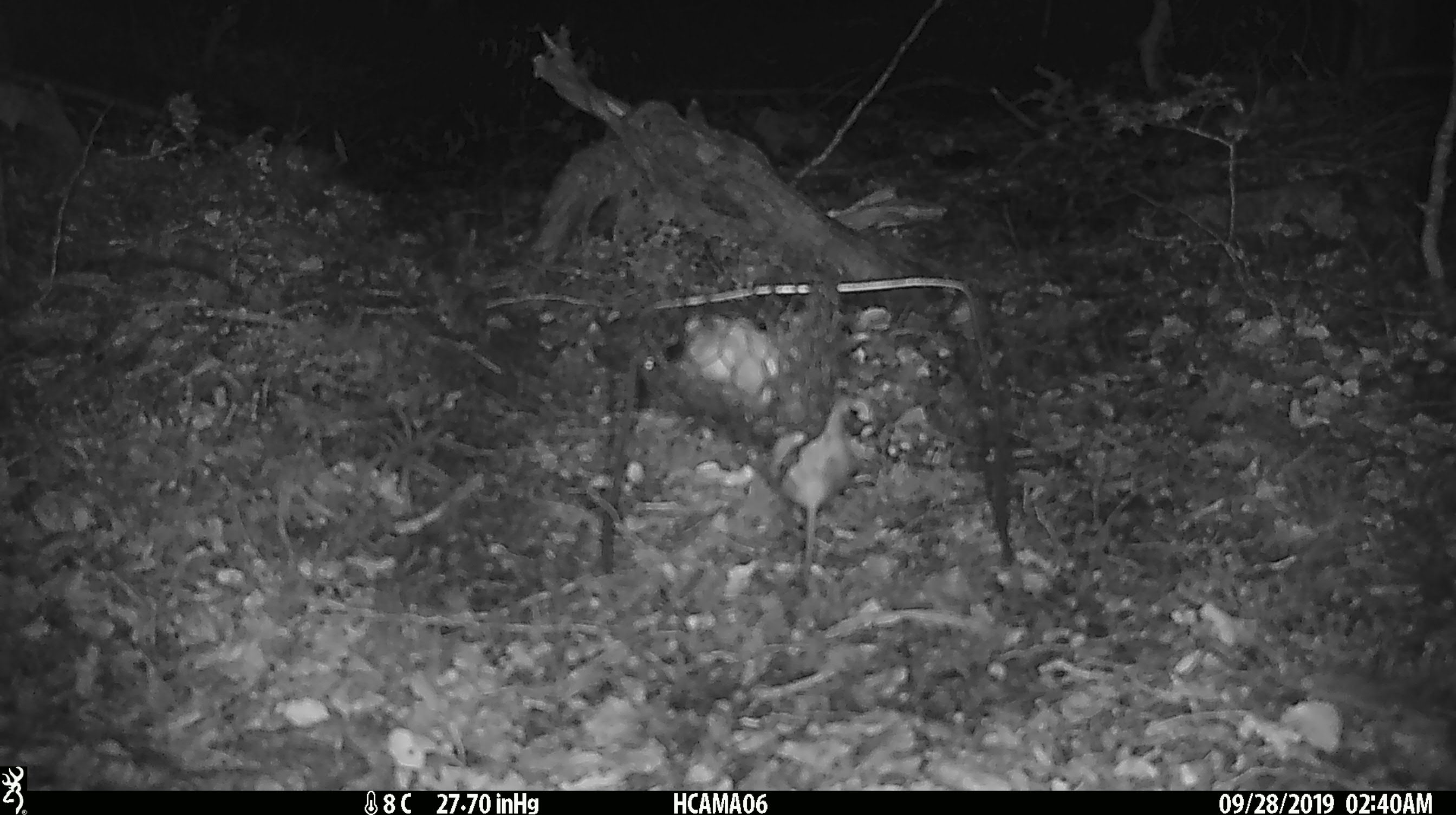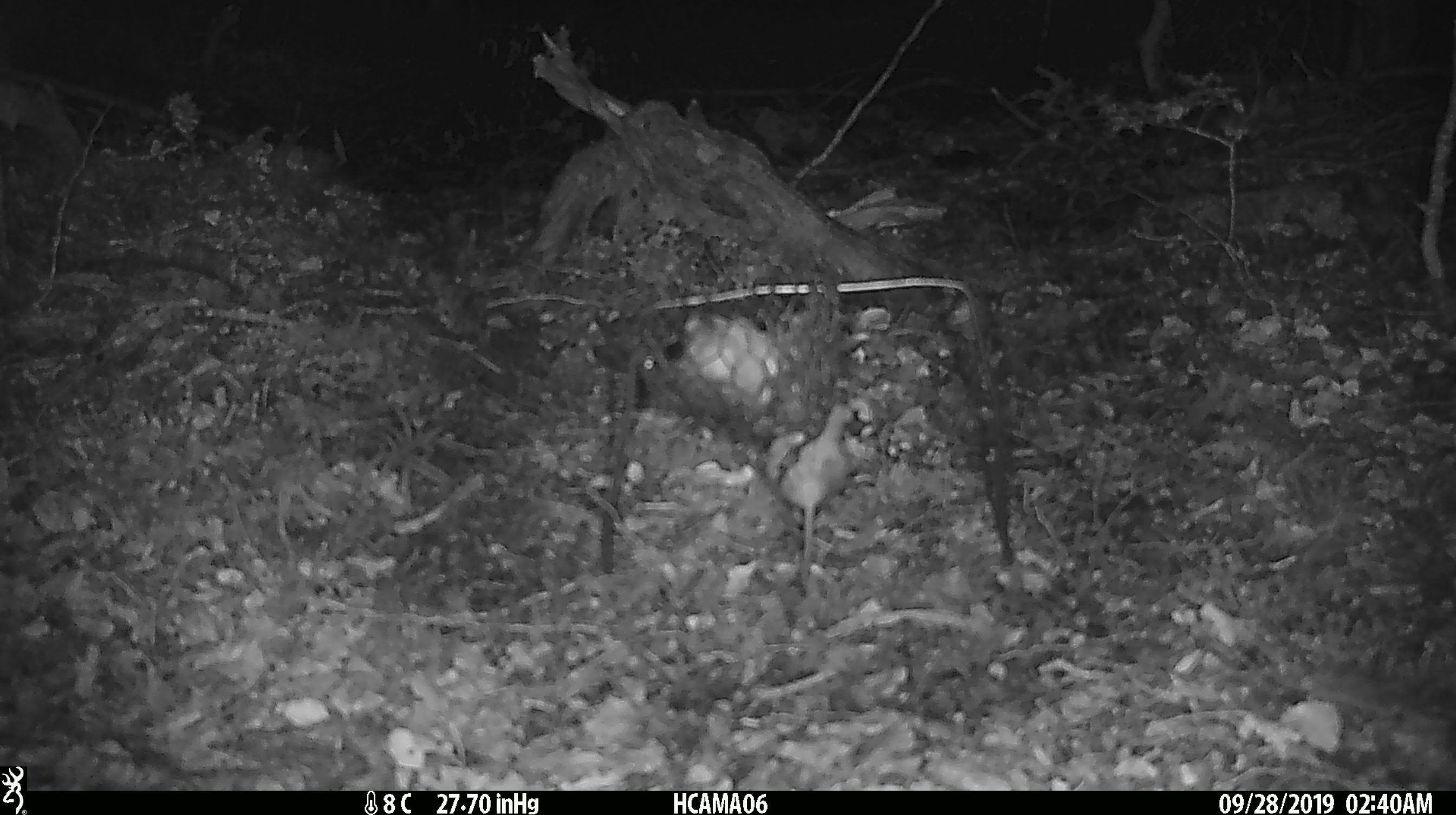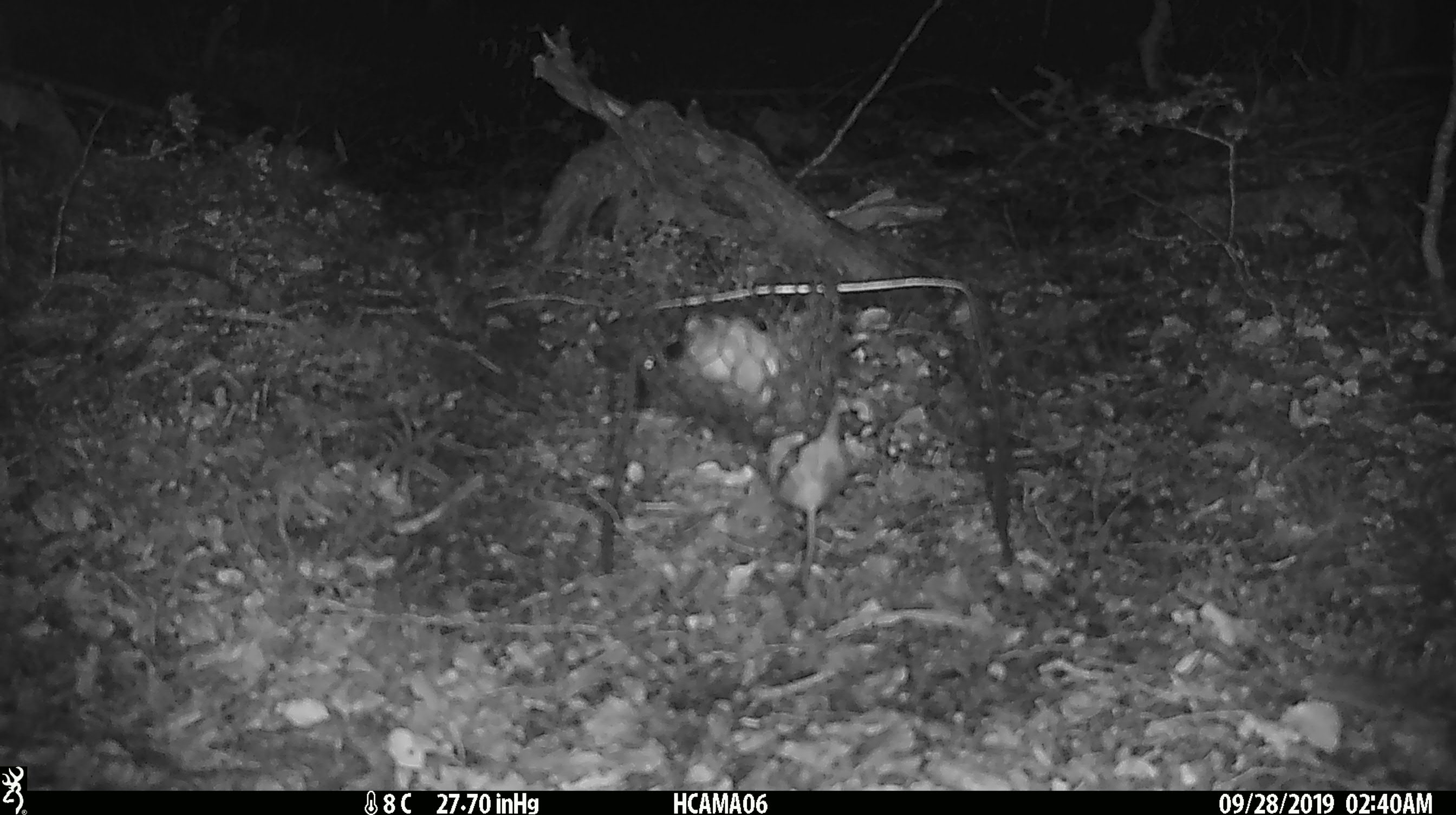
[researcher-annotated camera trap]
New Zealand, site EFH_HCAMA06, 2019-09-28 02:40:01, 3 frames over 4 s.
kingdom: Animalia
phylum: Chordata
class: Mammalia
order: Rodentia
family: Muridae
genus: Mus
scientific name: Mus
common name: mouse